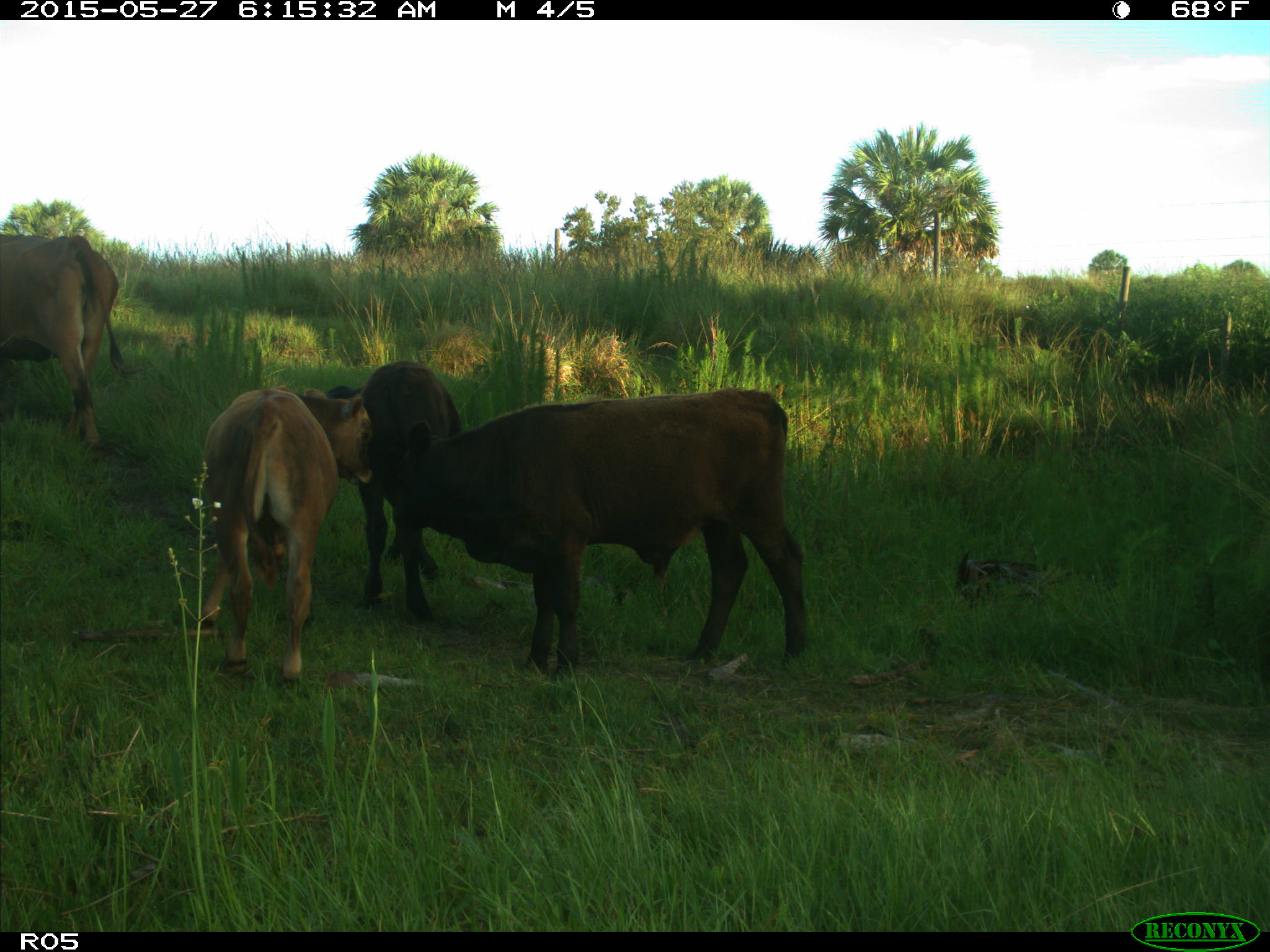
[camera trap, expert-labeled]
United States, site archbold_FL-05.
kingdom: Animalia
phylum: Chordata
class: Mammalia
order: Artiodactyla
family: Bovidae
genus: Bos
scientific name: Bos taurus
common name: domestic cow